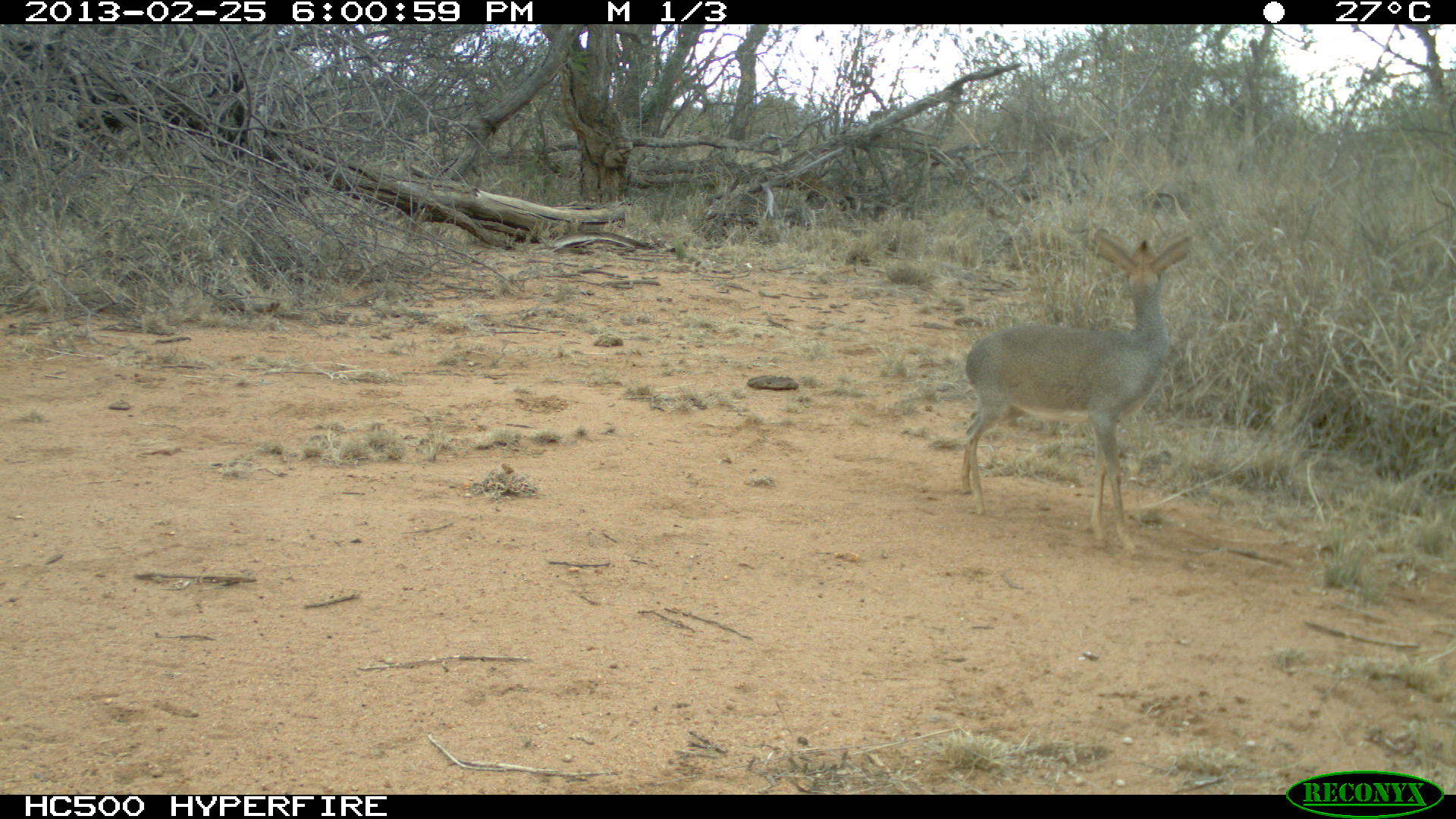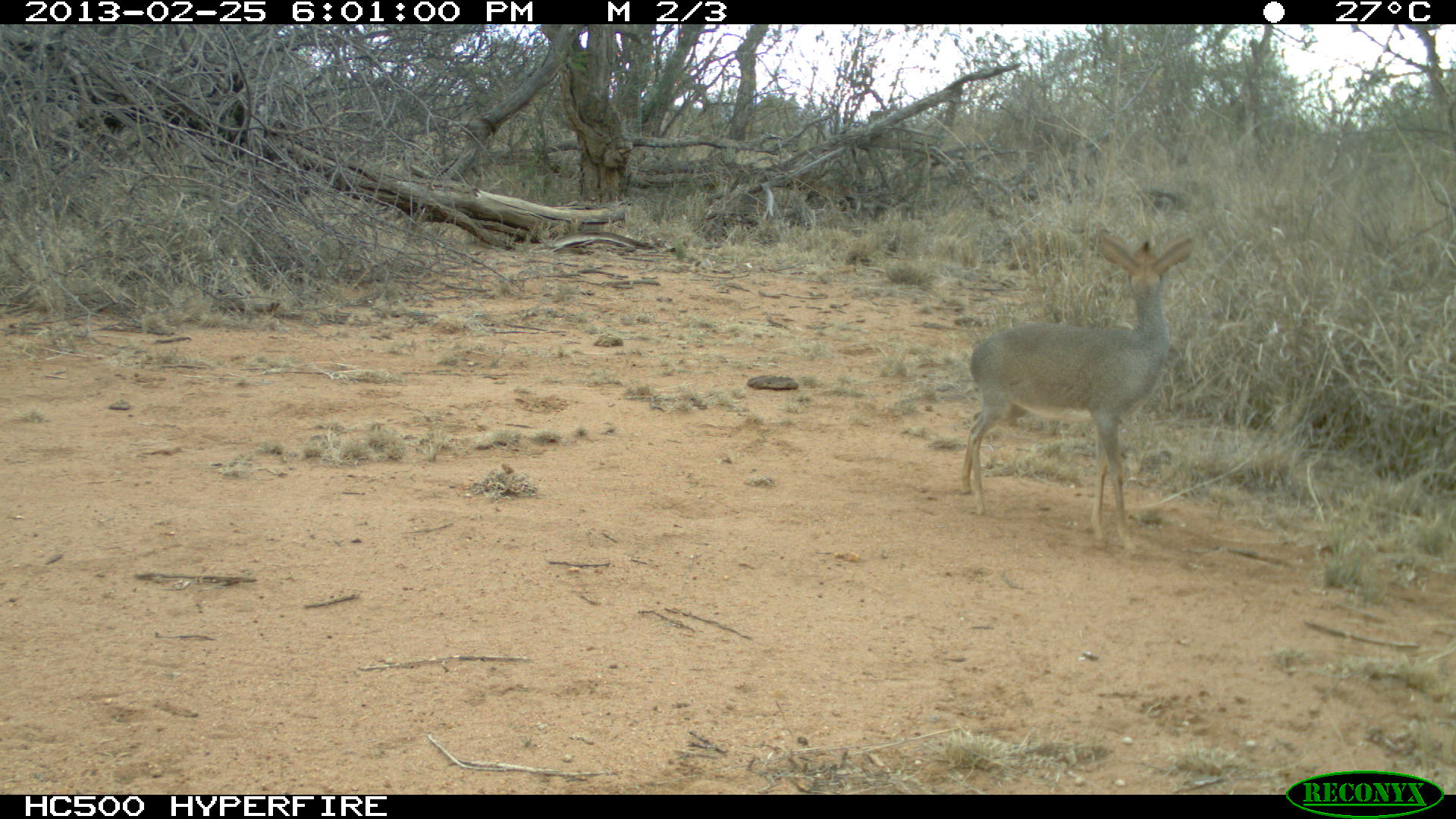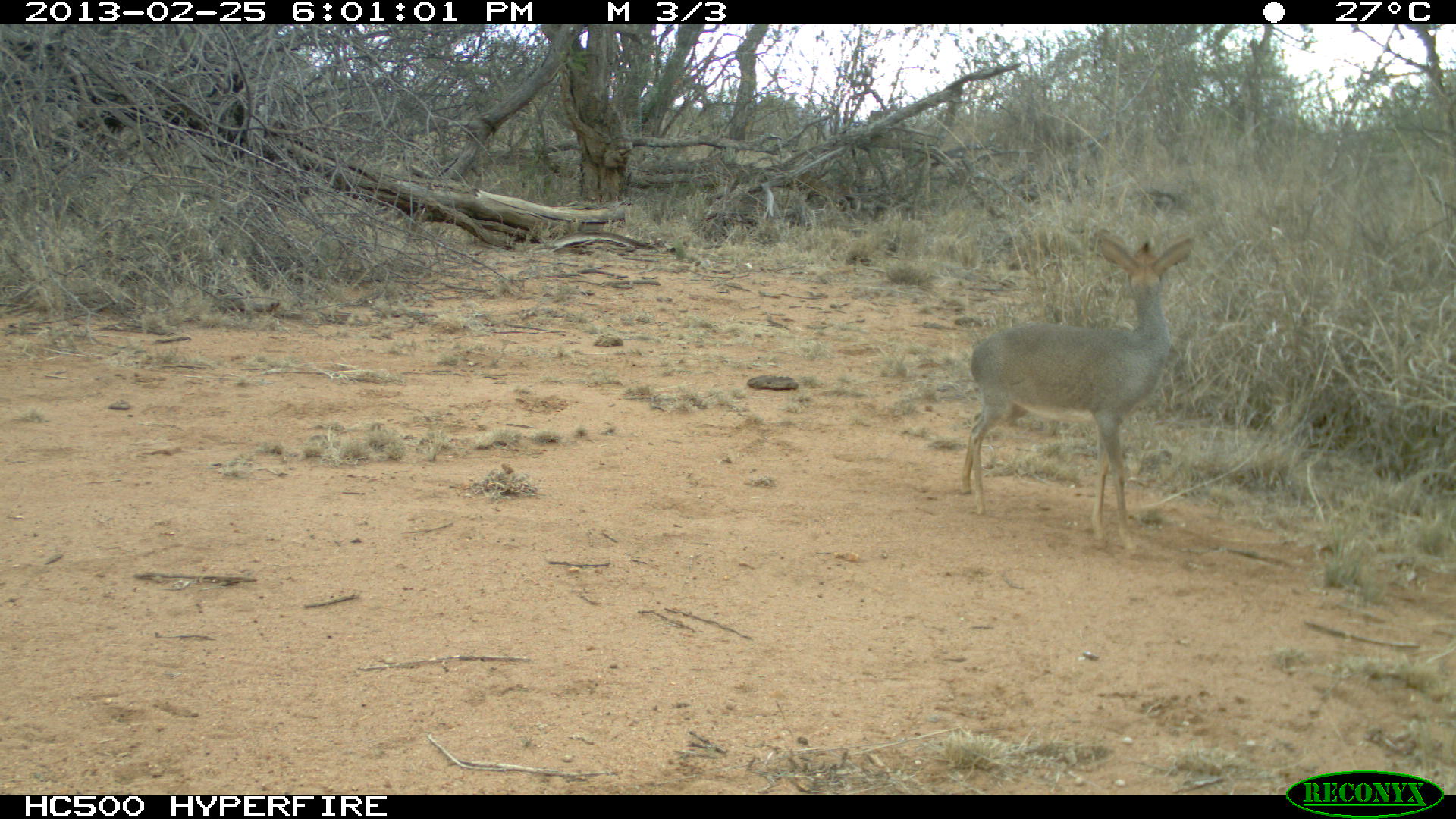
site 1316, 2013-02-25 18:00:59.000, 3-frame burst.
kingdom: Animalia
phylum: Chordata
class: Mammalia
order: Artiodactyla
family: Bovidae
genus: Madoqua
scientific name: Madoqua guentheri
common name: günther's dik-dik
Madoqua guentheri (günther's dik-dik), count 1.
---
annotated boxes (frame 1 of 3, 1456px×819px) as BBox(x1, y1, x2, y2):
madoqua guentheri: BBox(957, 233, 1196, 552)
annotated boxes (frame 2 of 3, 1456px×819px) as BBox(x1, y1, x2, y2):
madoqua guentheri: BBox(962, 231, 1193, 556)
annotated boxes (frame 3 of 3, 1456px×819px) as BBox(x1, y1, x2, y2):
madoqua guentheri: BBox(959, 229, 1196, 554)